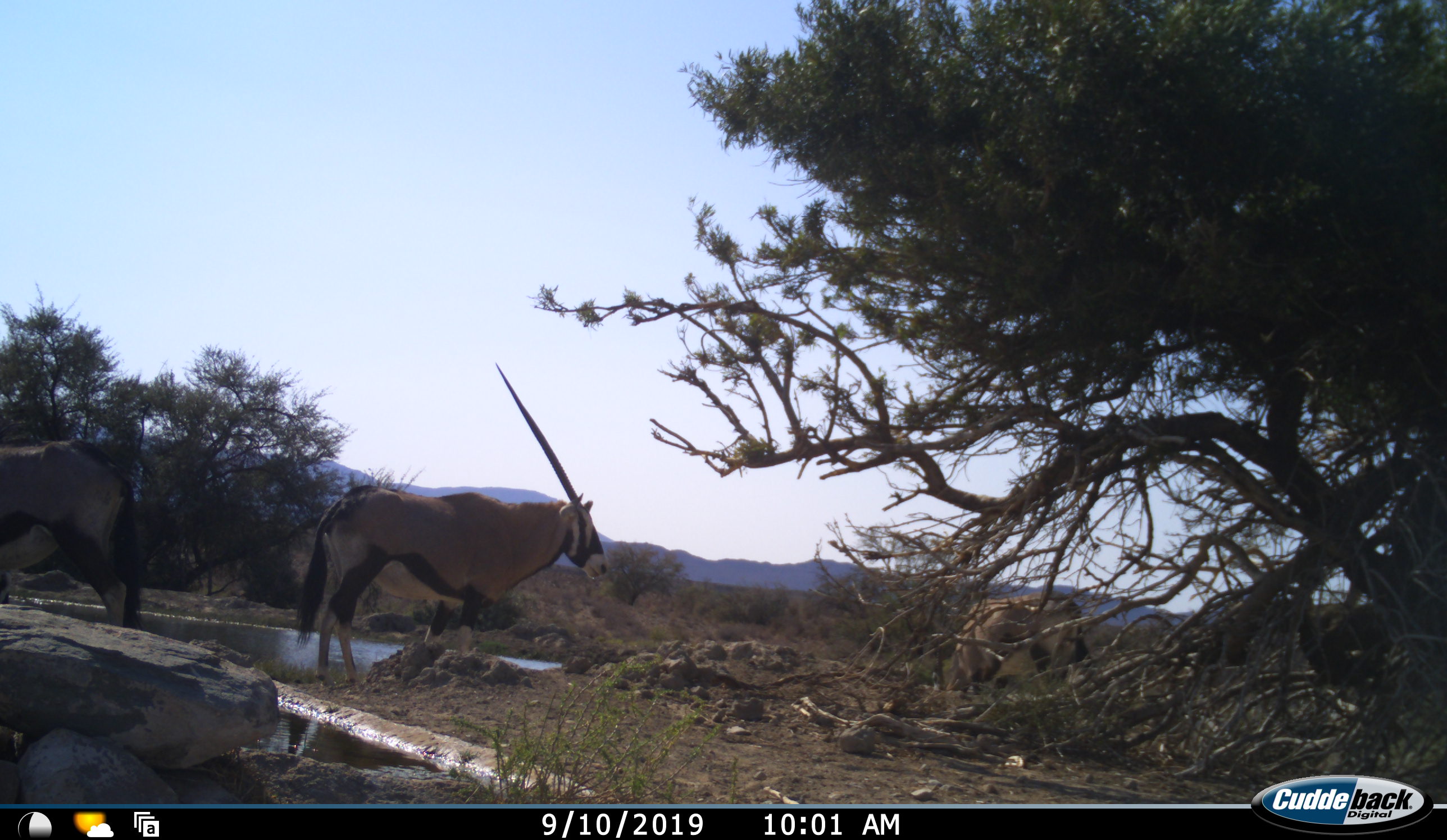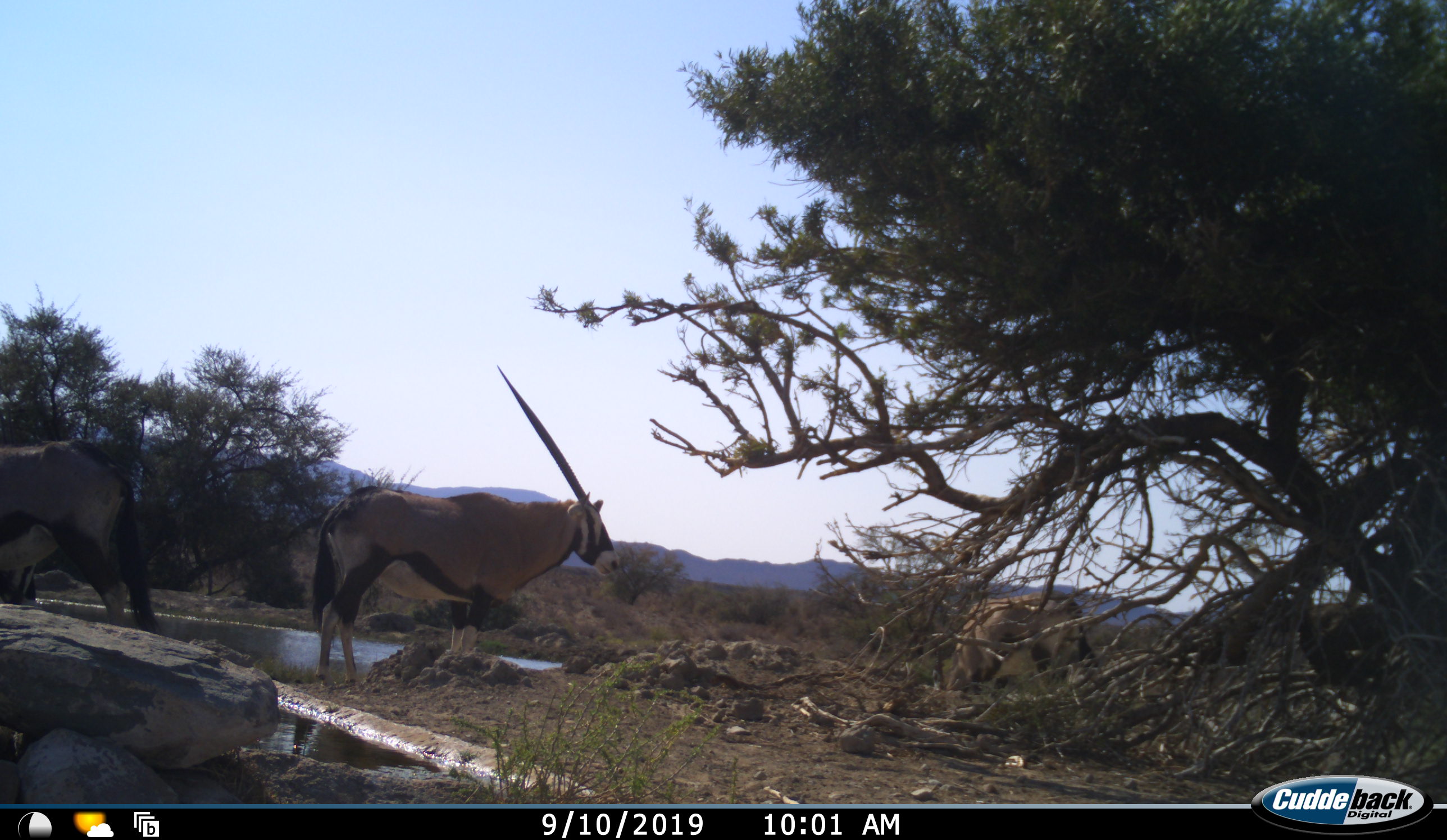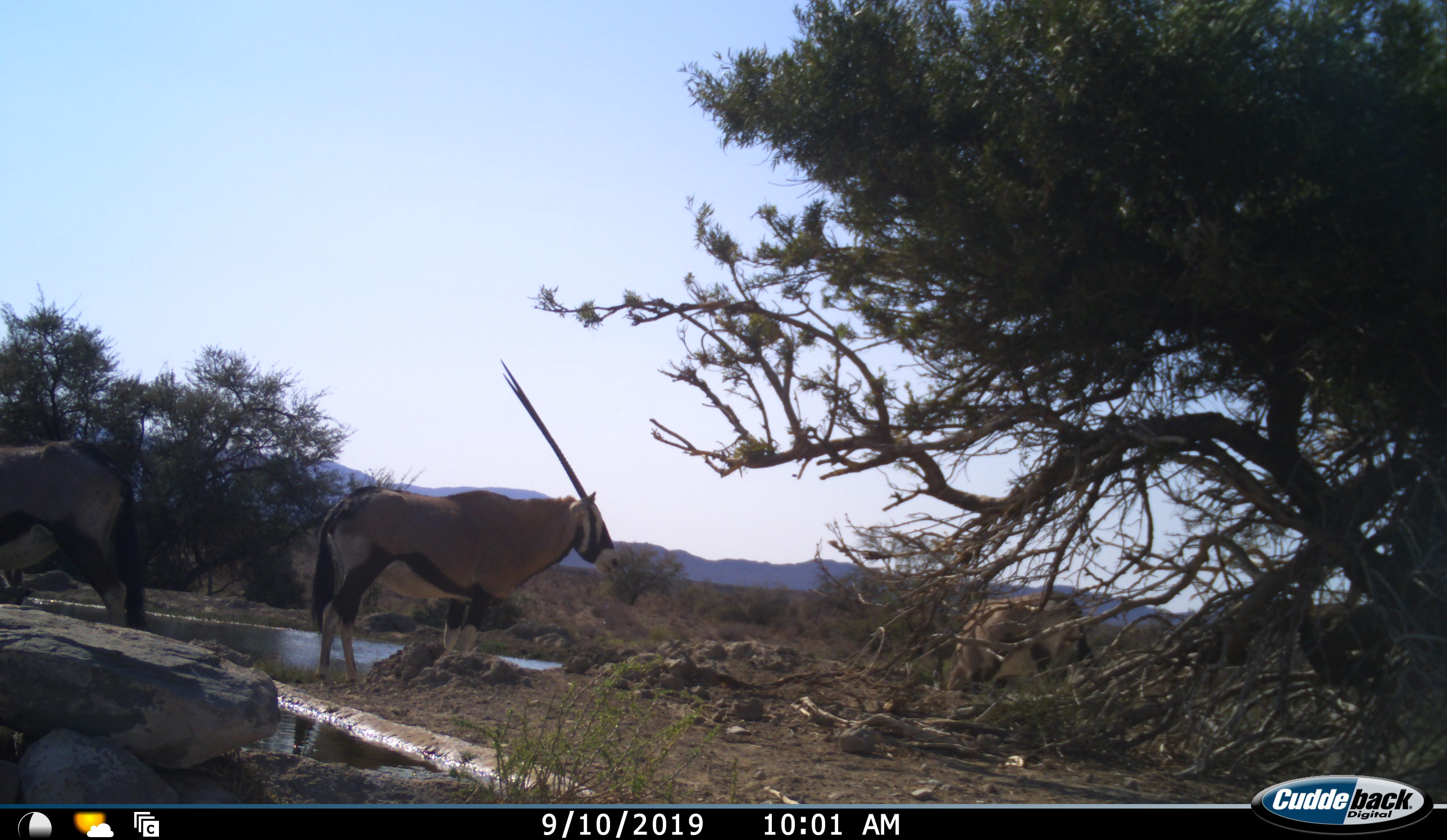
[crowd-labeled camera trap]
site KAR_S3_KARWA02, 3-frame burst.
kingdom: Animalia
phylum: Chordata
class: Mammalia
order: Artiodactyla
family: Bovidae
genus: Oryx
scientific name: Oryx gazella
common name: gemsbok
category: oryx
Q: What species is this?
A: Oryx (gemsbok) (Oryx gazella).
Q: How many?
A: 3.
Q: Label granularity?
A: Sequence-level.